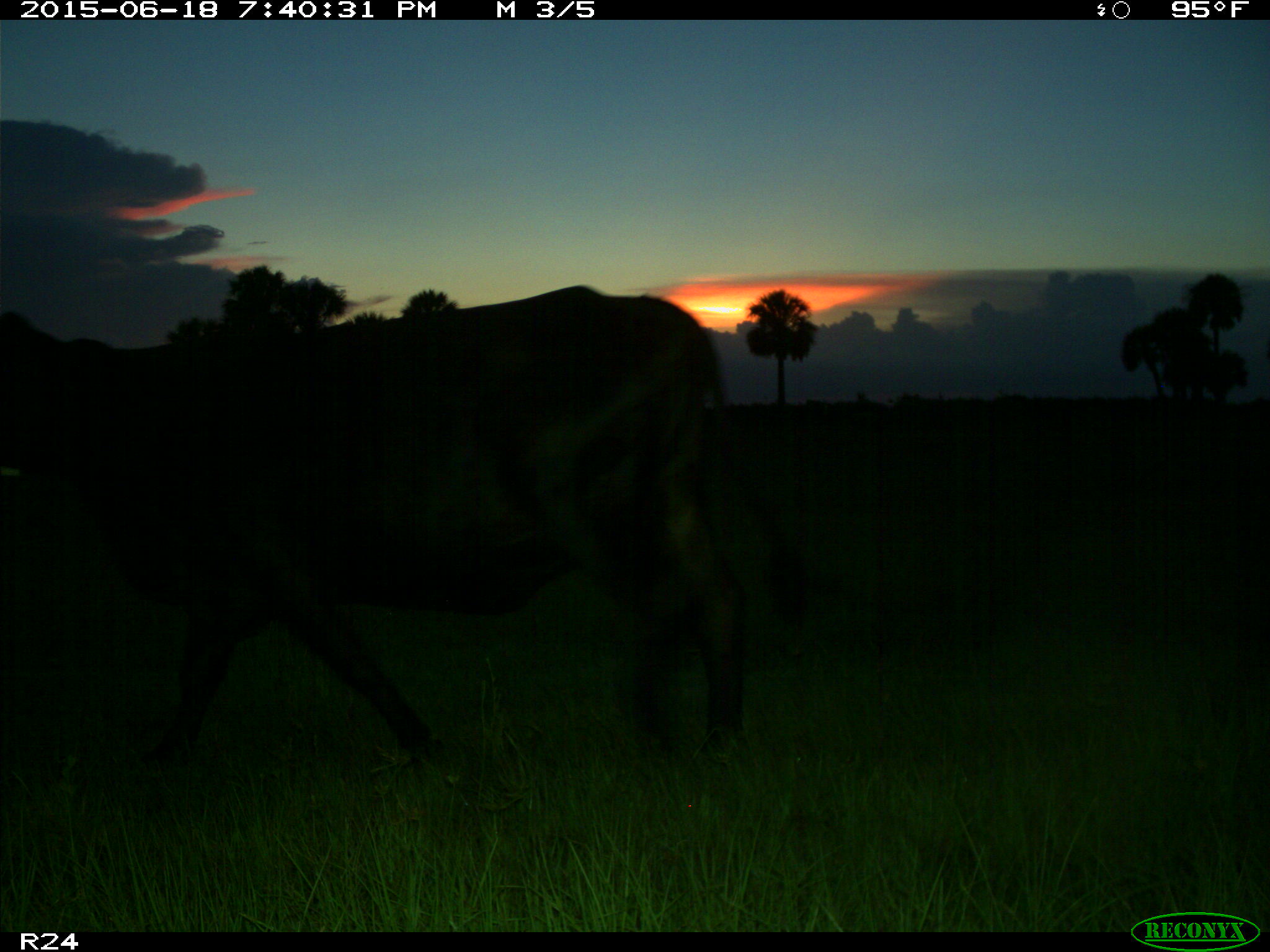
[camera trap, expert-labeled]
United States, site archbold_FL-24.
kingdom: Animalia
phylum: Chordata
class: Mammalia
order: Artiodactyla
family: Bovidae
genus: Bos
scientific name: Bos taurus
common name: domestic cow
Bos taurus (domestic cow).